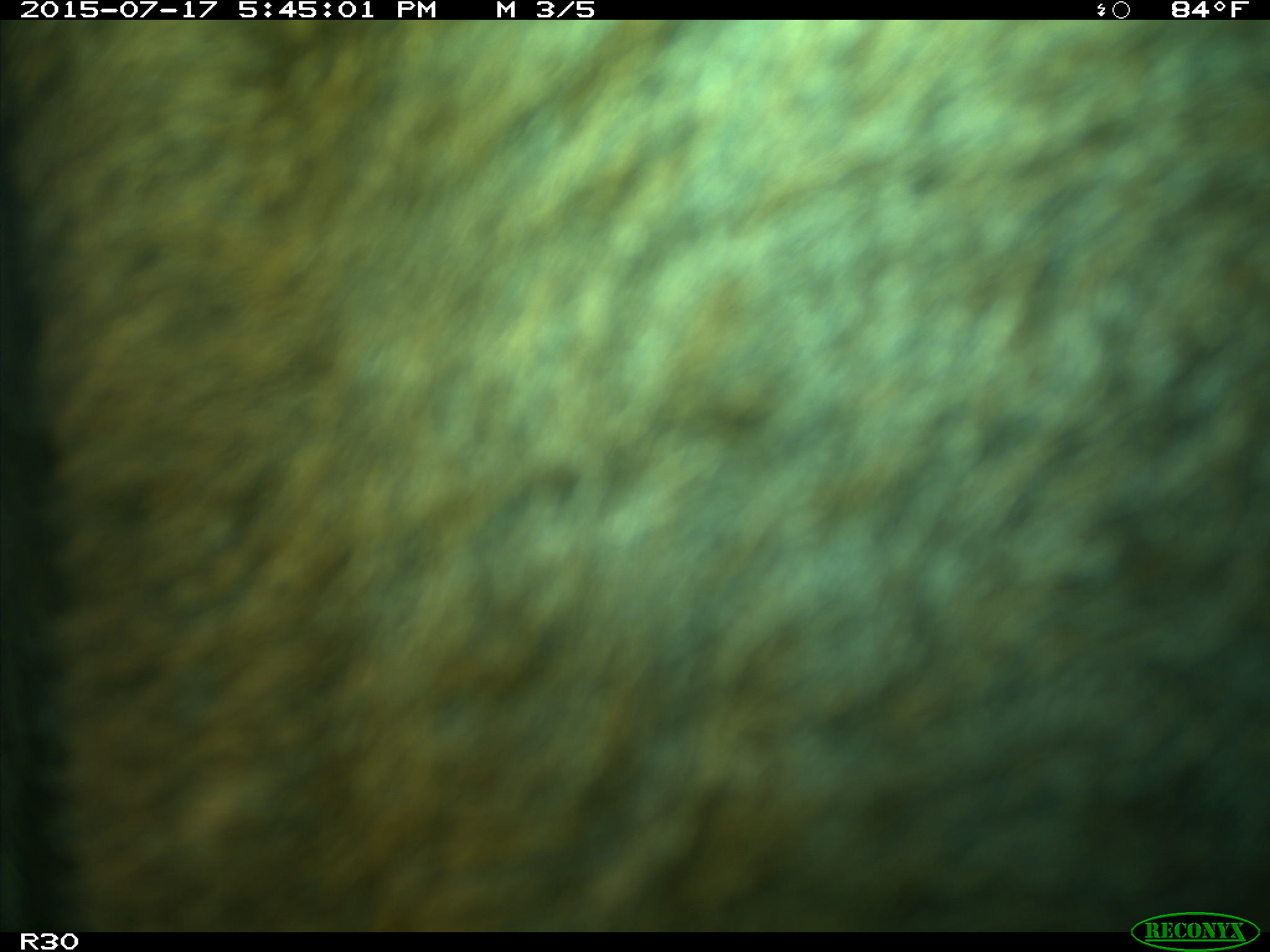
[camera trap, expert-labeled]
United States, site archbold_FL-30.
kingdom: Animalia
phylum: Chordata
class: Mammalia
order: Artiodactyla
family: Bovidae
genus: Bos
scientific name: Bos taurus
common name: domestic cow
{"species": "Bos taurus (domestic cow)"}